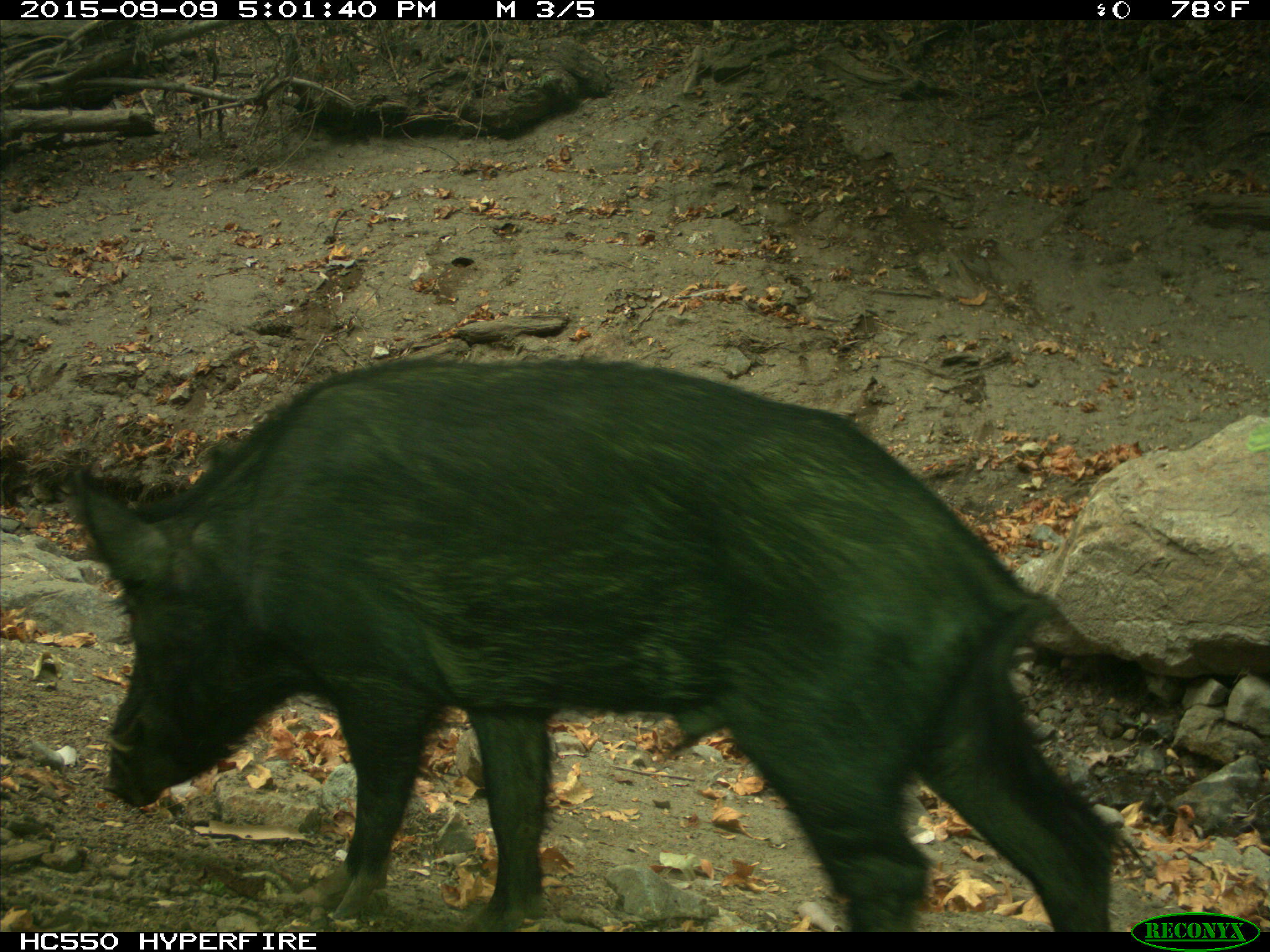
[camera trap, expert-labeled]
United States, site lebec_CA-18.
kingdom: Animalia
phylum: Chordata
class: Mammalia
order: Artiodactyla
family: Suidae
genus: Sus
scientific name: Sus scrofa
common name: wild boar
Sus scrofa (wild boar).